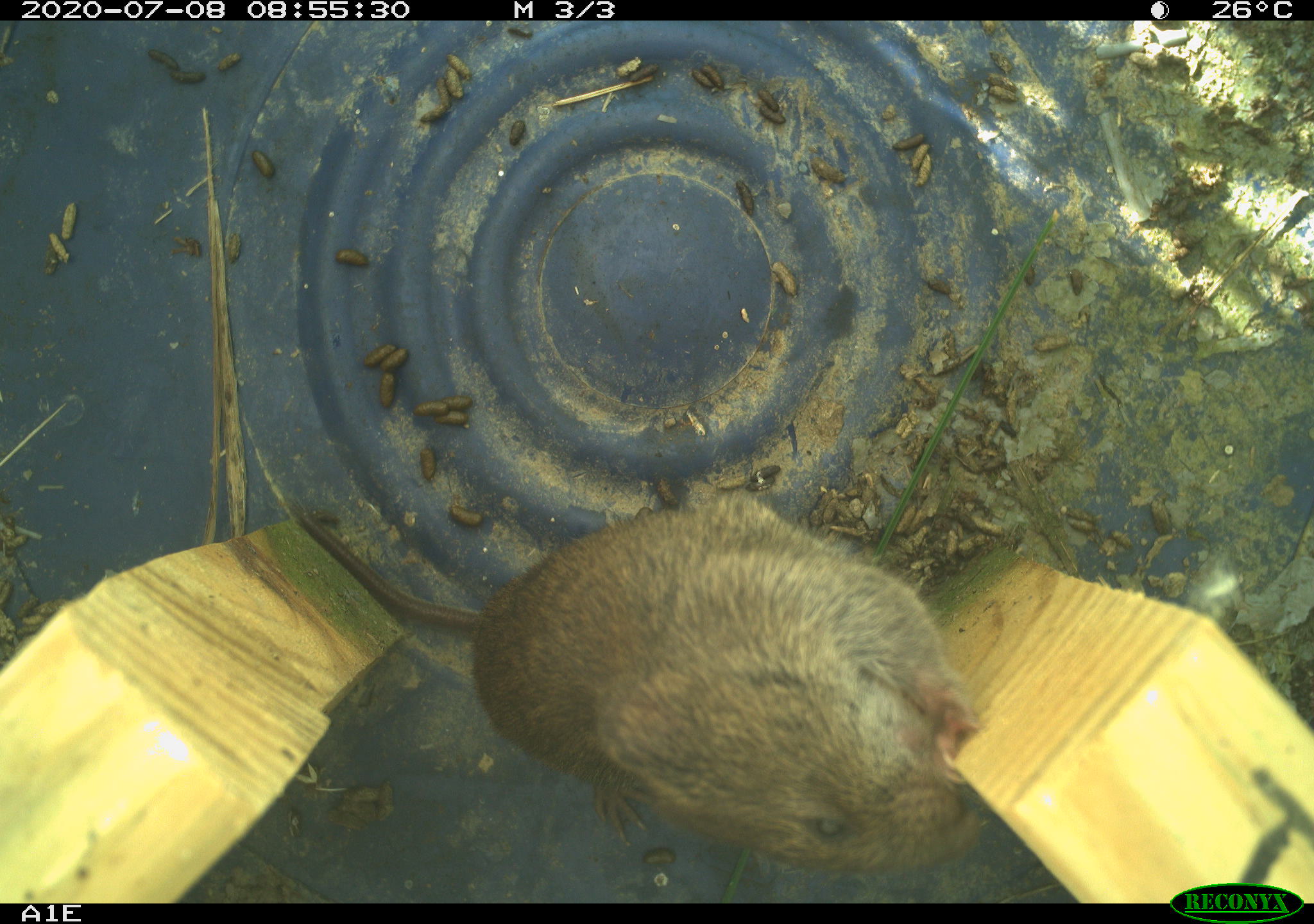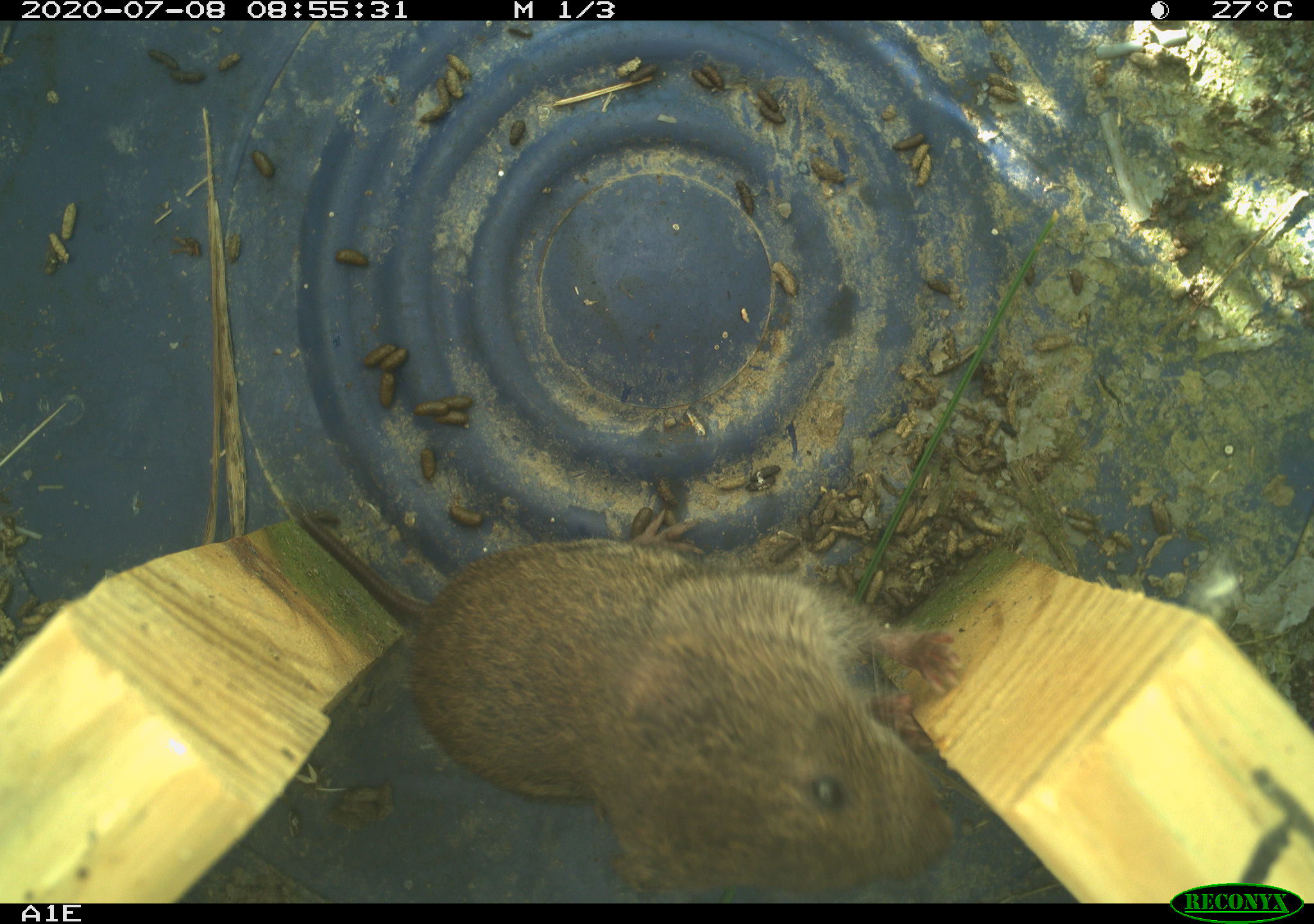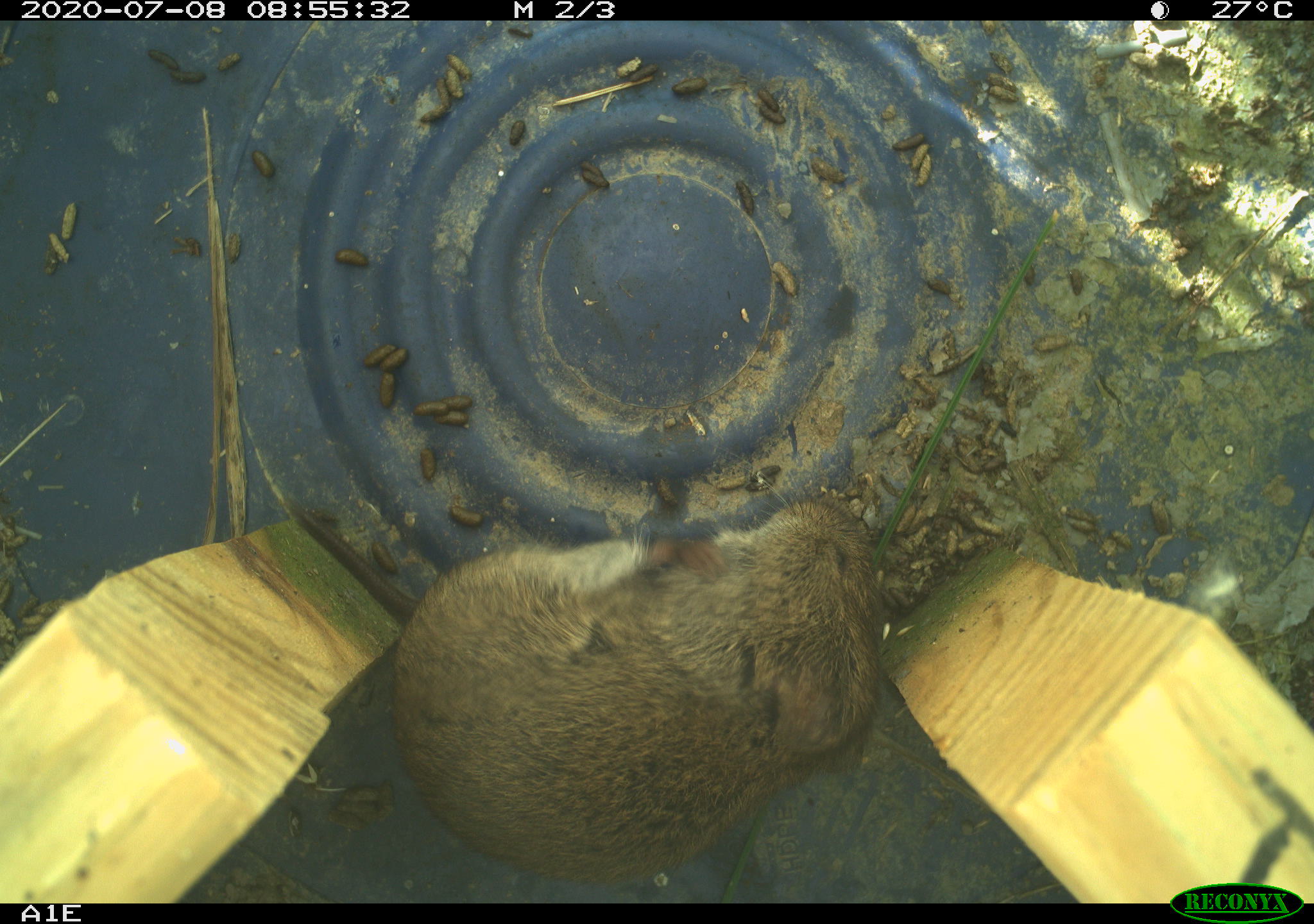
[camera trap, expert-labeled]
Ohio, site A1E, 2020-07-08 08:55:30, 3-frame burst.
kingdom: Animalia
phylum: Chordata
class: Mammalia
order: Rodentia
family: Cricetidae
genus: Microtus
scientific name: Microtus pennsylvanicus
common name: meadow vole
Meadow vole (Microtus pennsylvanicus).